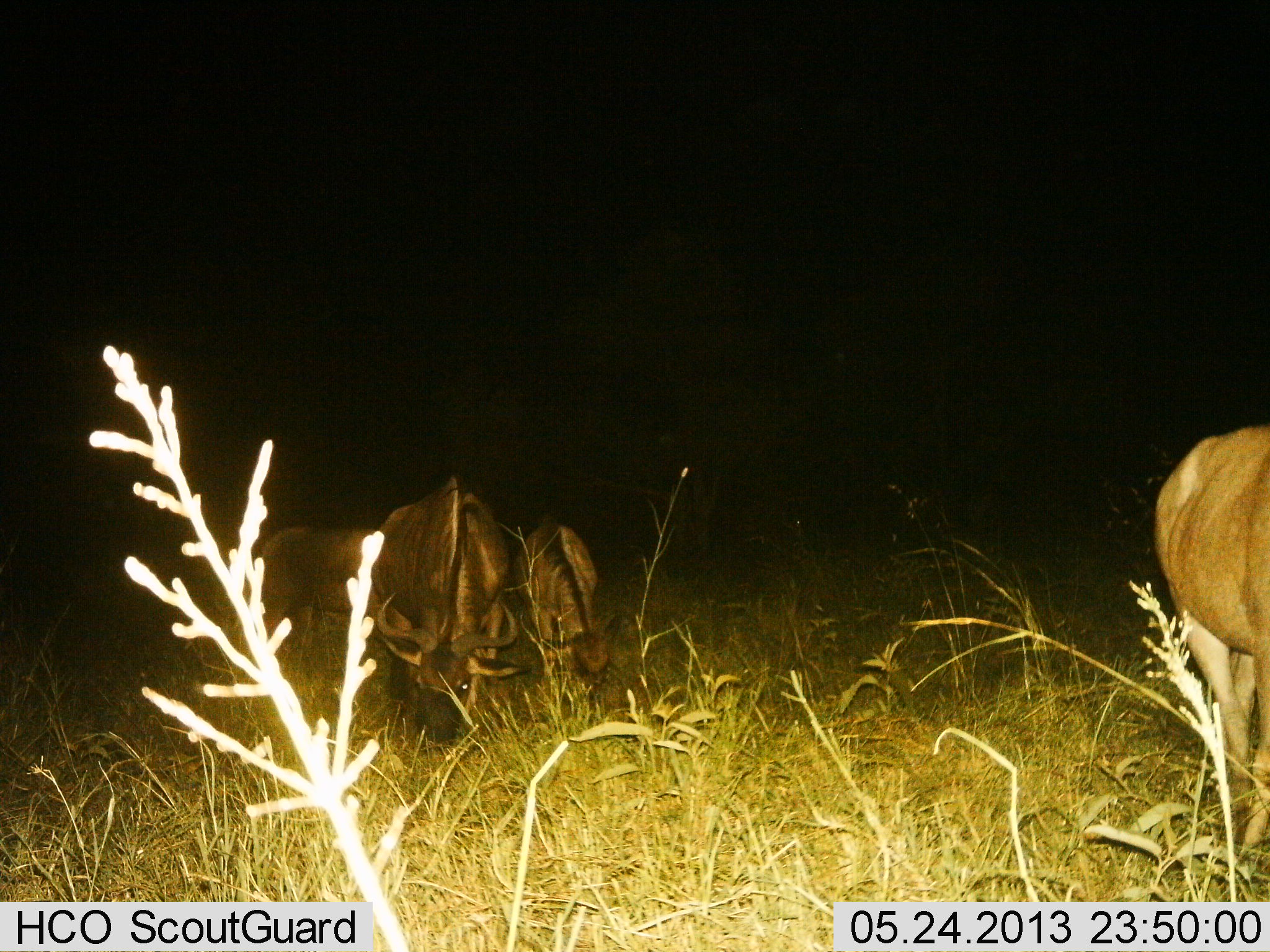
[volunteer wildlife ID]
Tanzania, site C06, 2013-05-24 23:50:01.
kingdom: Animalia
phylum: Chordata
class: Mammalia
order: Artiodactyla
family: Bovidae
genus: Connochaetes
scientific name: Connochaetes taurinus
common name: blue wildebeest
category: wildebeest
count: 4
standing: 58%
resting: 0%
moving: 8%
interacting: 0%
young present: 42%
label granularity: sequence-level